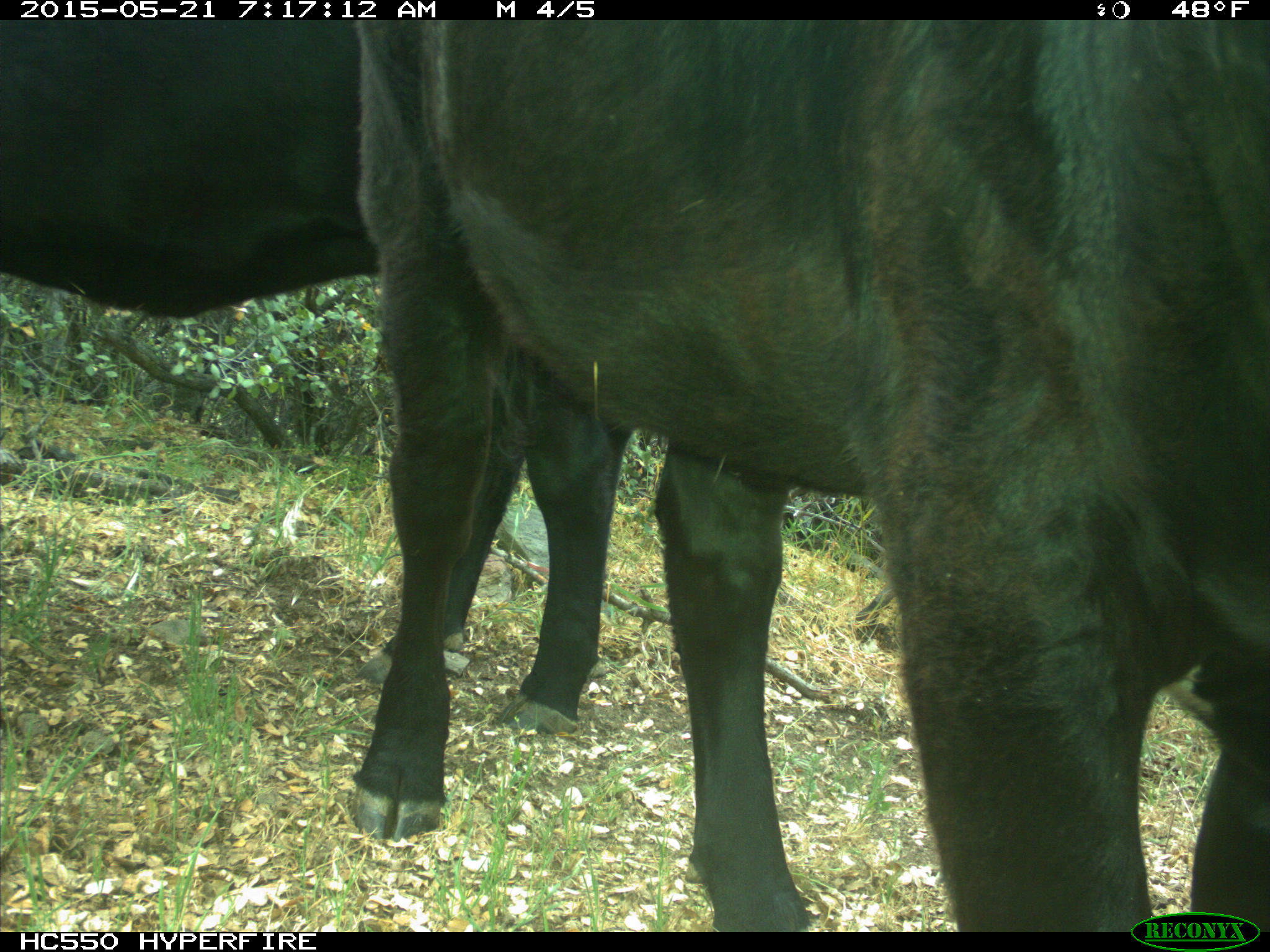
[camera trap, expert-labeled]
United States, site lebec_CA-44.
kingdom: Animalia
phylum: Chordata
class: Mammalia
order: Artiodactyla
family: Bovidae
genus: Bos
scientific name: Bos taurus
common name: domestic cow